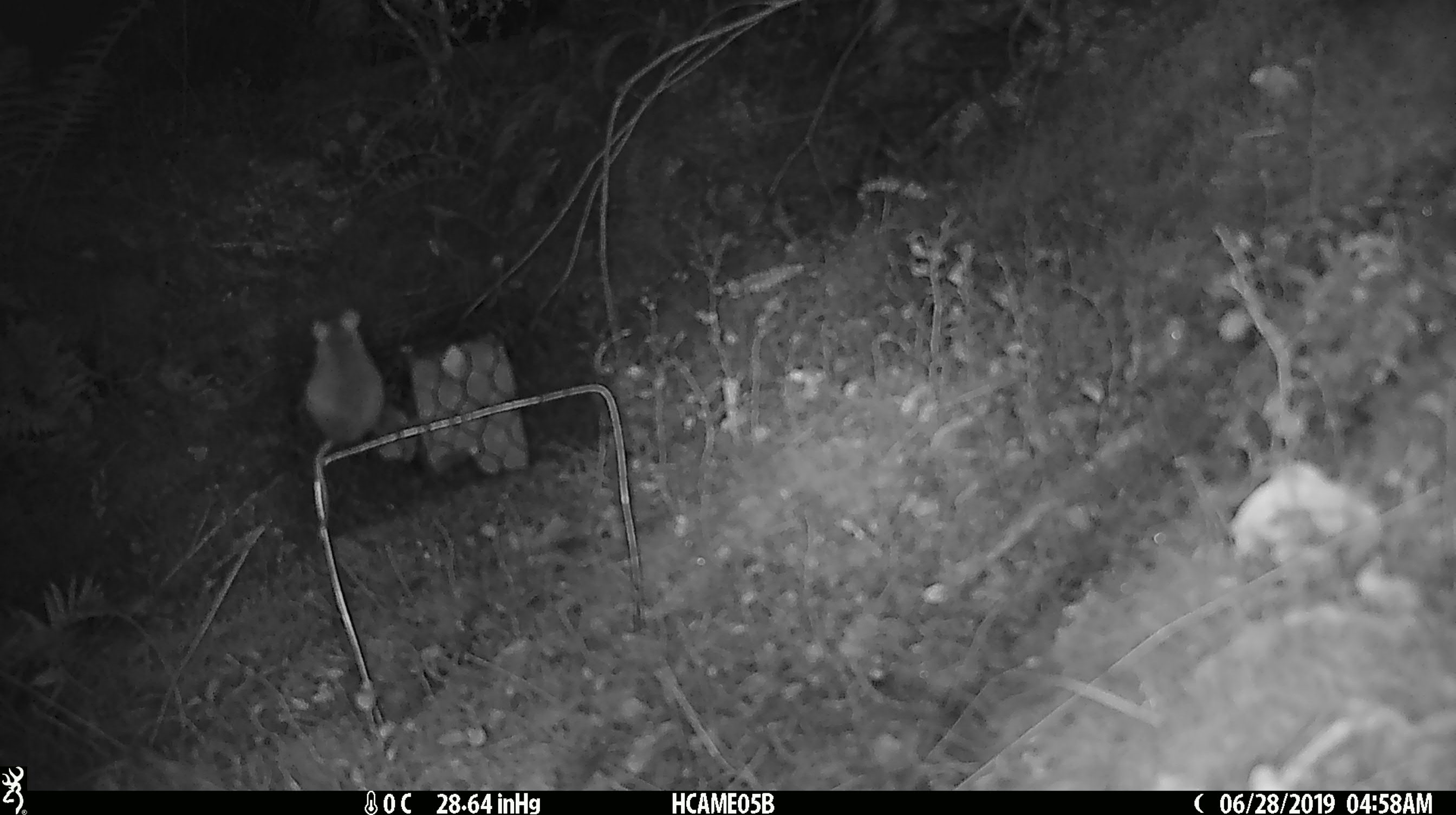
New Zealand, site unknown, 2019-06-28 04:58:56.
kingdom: Animalia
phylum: Chordata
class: Mammalia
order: Rodentia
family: Muridae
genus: Mus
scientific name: Mus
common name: mouse